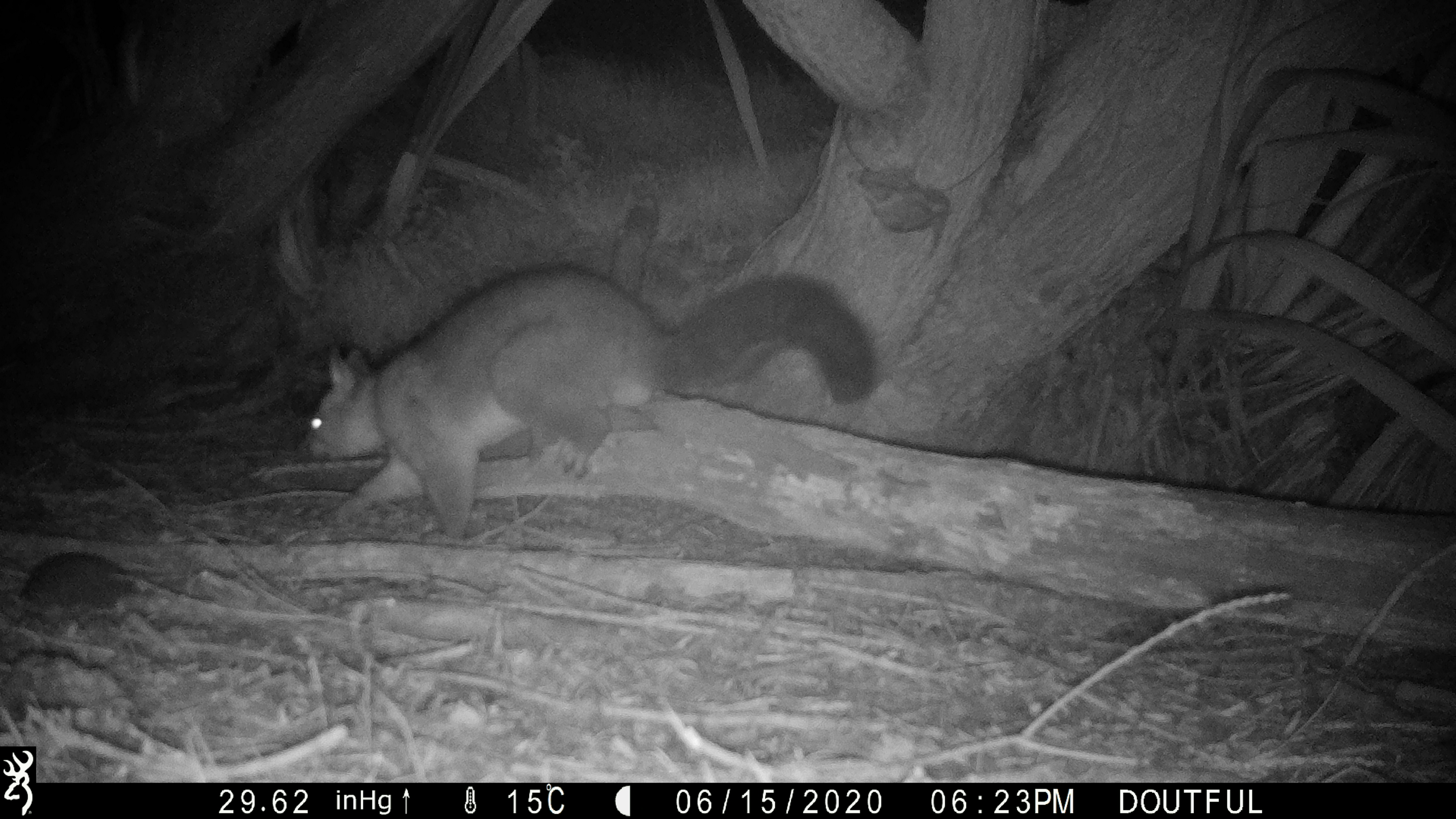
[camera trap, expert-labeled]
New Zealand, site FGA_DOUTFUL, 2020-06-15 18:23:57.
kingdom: Animalia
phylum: Chordata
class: Mammalia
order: Diprotodontia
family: Phalangeridae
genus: Trichosurus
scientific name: Trichosurus vulpecula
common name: common brushtail possum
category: possum